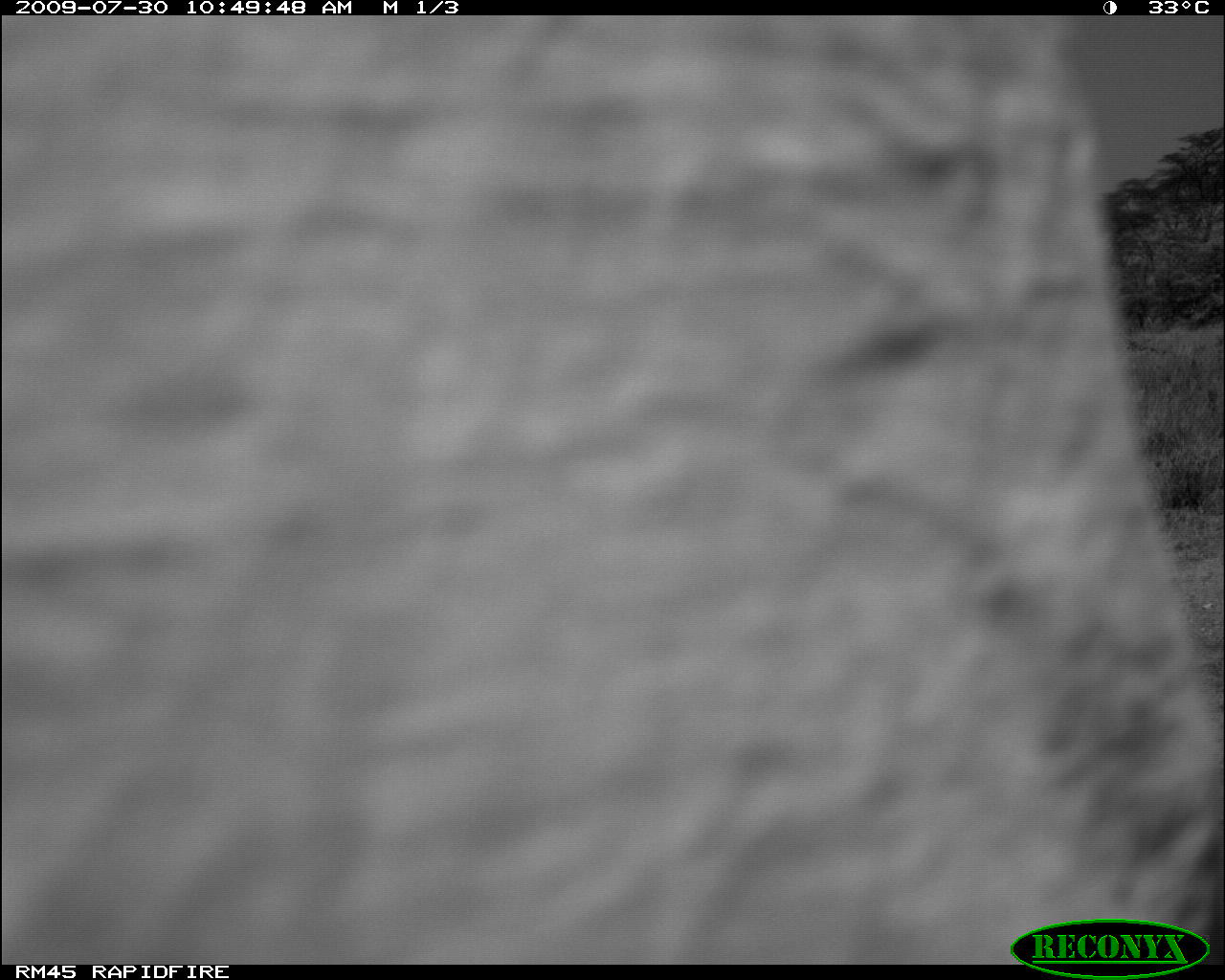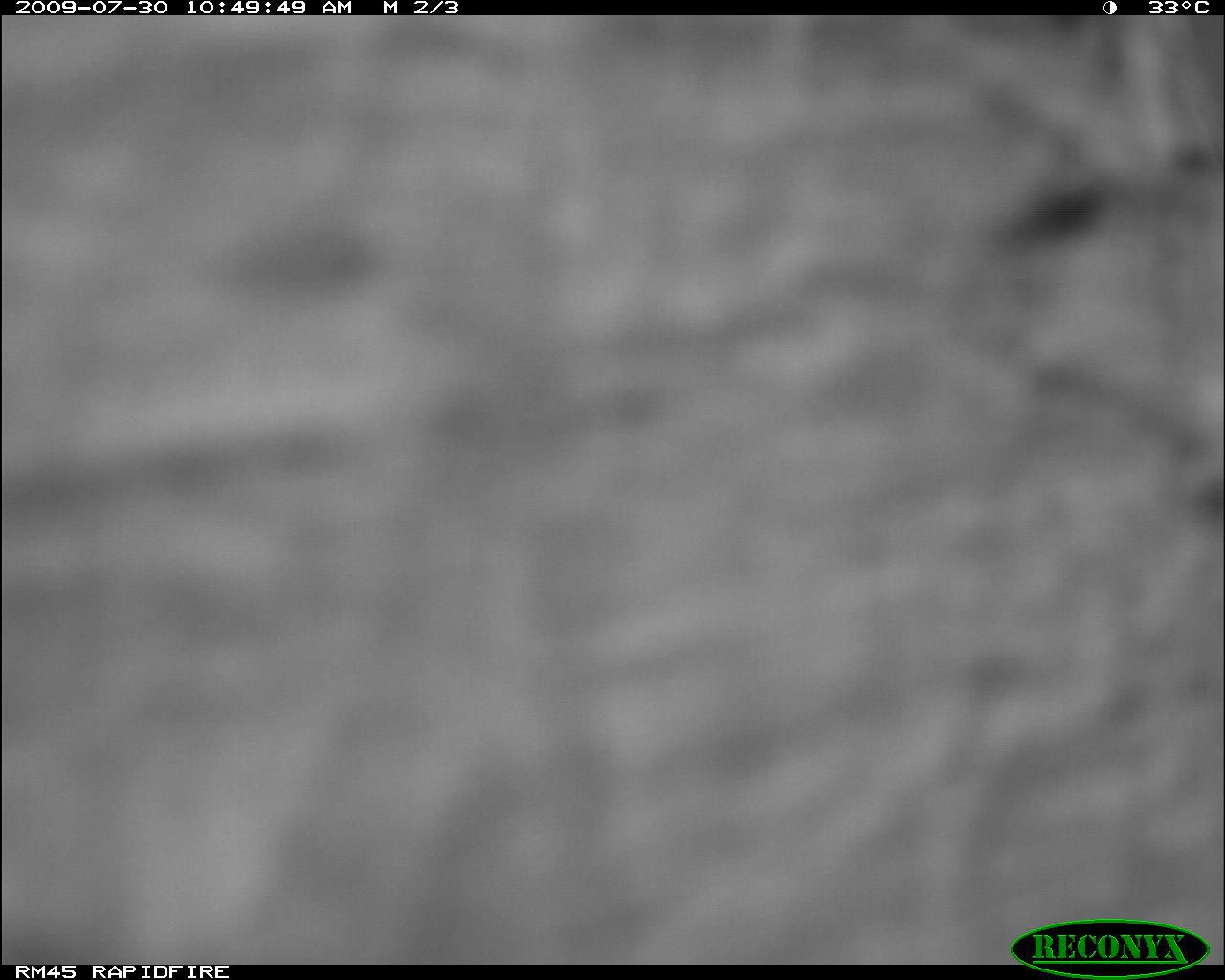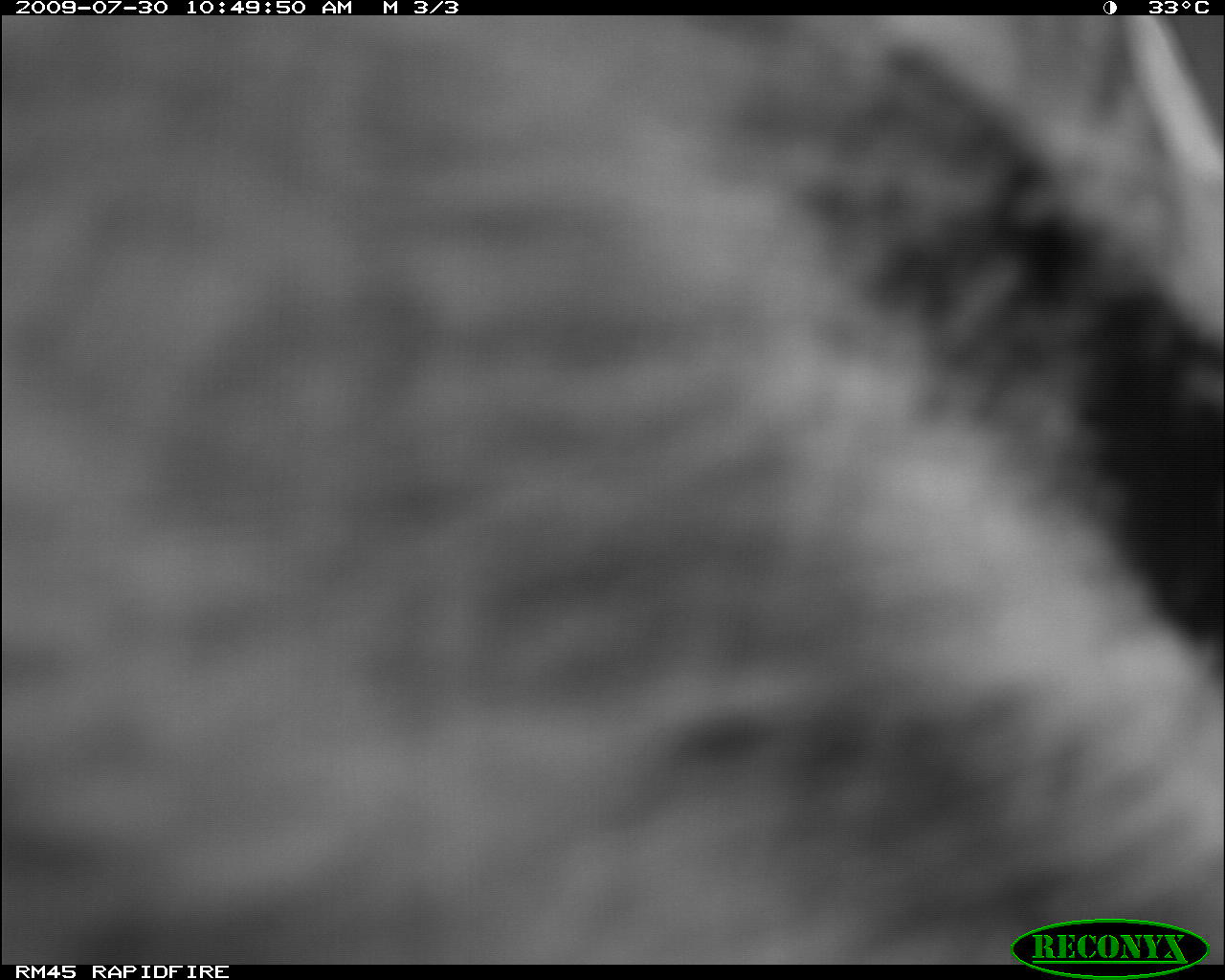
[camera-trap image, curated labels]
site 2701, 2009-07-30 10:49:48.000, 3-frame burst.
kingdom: Animalia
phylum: Chordata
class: Mammalia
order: Proboscidea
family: Elephantidae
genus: Loxodonta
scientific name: Loxodonta africana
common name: african bush elephant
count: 1